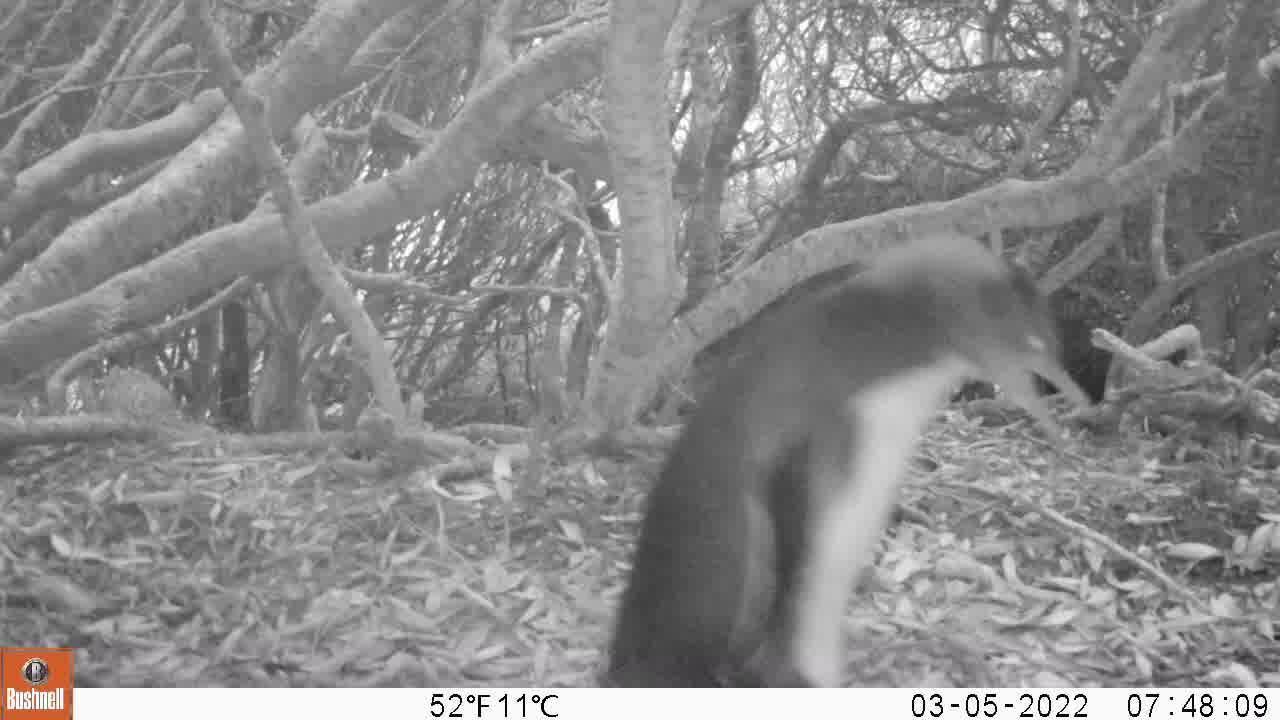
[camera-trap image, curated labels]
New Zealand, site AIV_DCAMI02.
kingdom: Animalia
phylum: Chordata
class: Aves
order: Sphenisciformes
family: Spheniscidae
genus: Megadyptes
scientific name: Megadyptes antipodes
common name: yellow-eyed penguin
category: yellow eyed penguin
Yellow eyed penguin (yellow-eyed penguin) (Megadyptes antipodes).